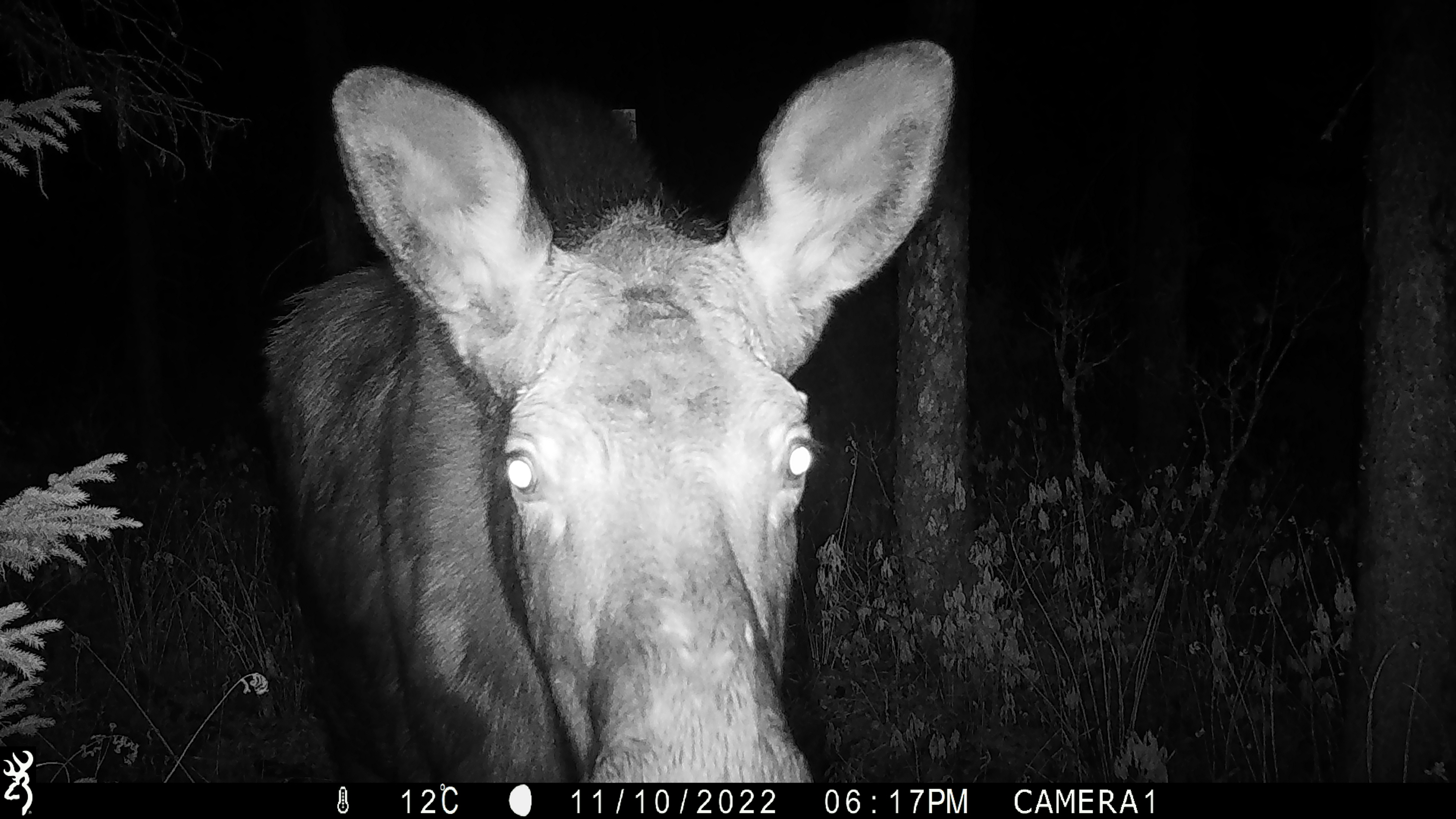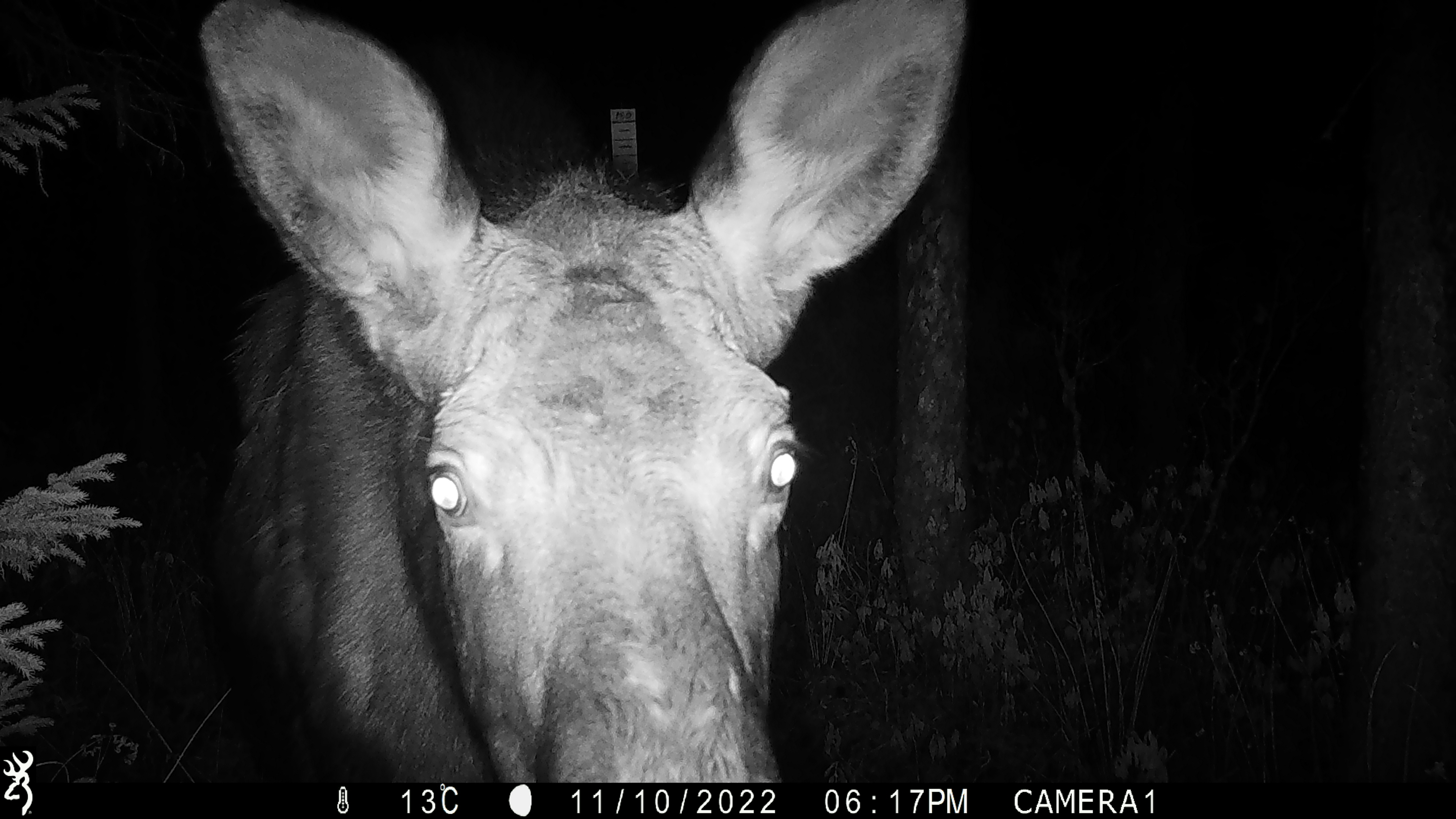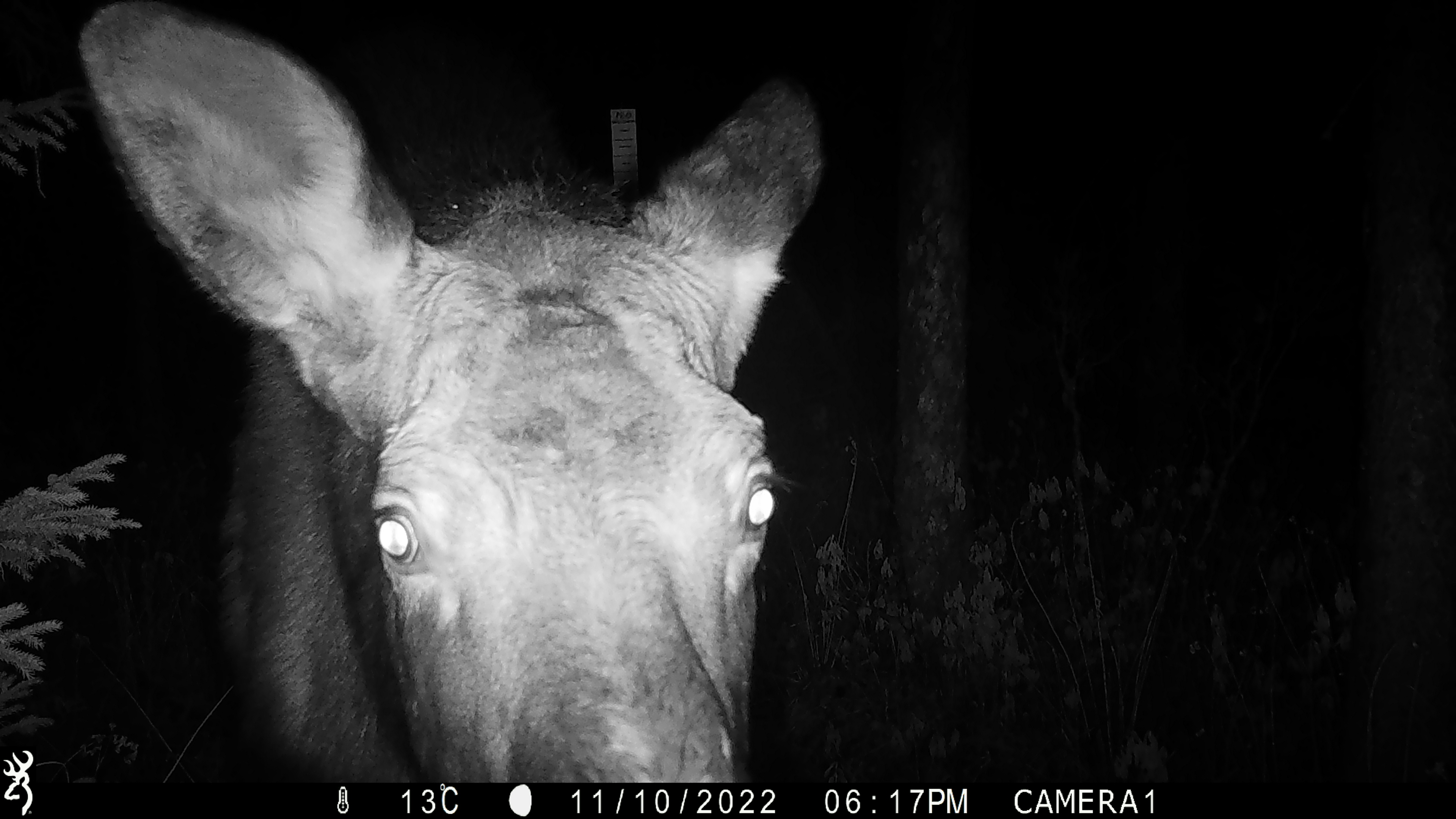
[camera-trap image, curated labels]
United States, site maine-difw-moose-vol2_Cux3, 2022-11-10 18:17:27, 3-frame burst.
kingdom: Animalia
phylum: Chordata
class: Mammalia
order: Artiodactyla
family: Cervidae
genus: Alces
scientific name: Alces alces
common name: moose